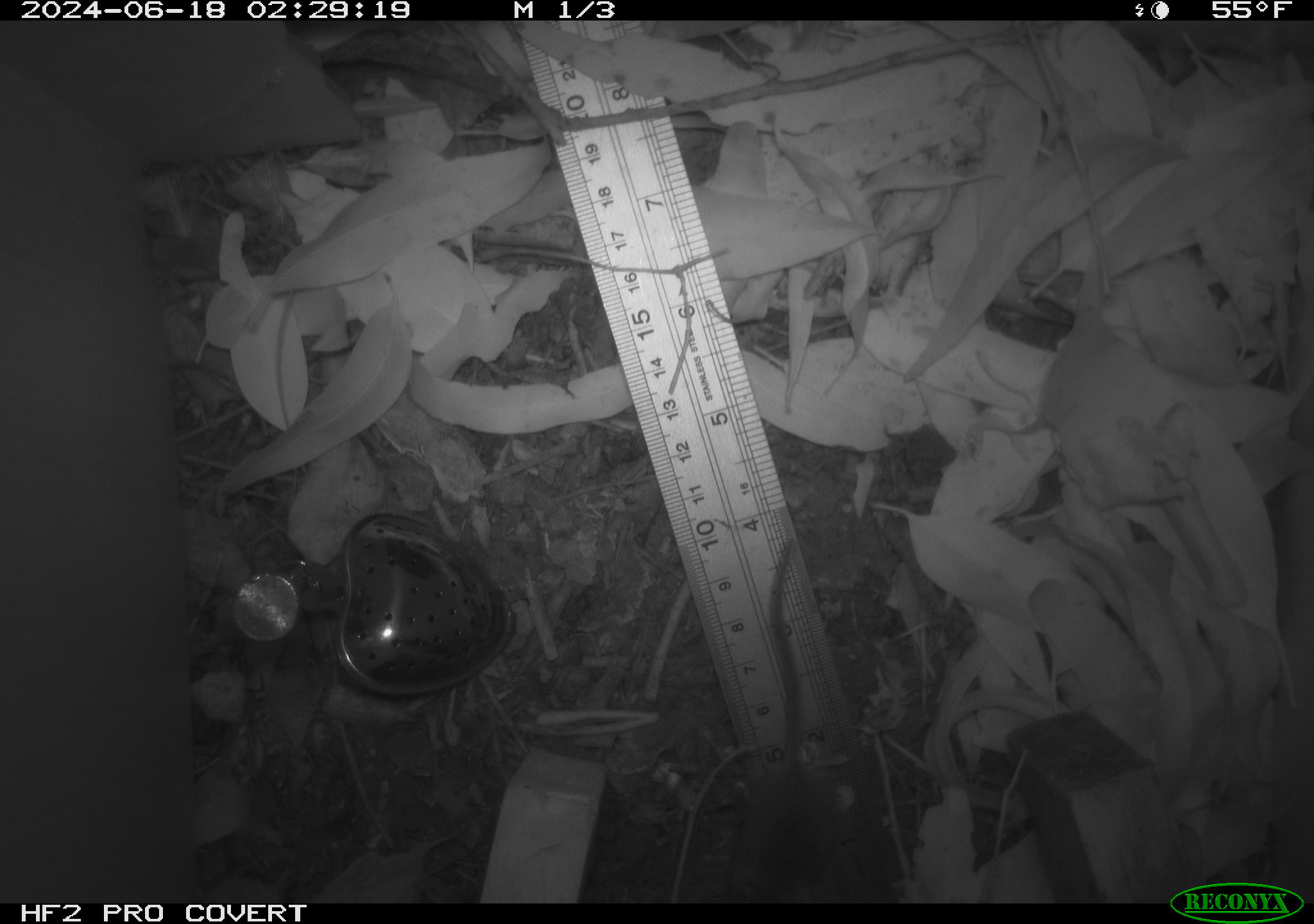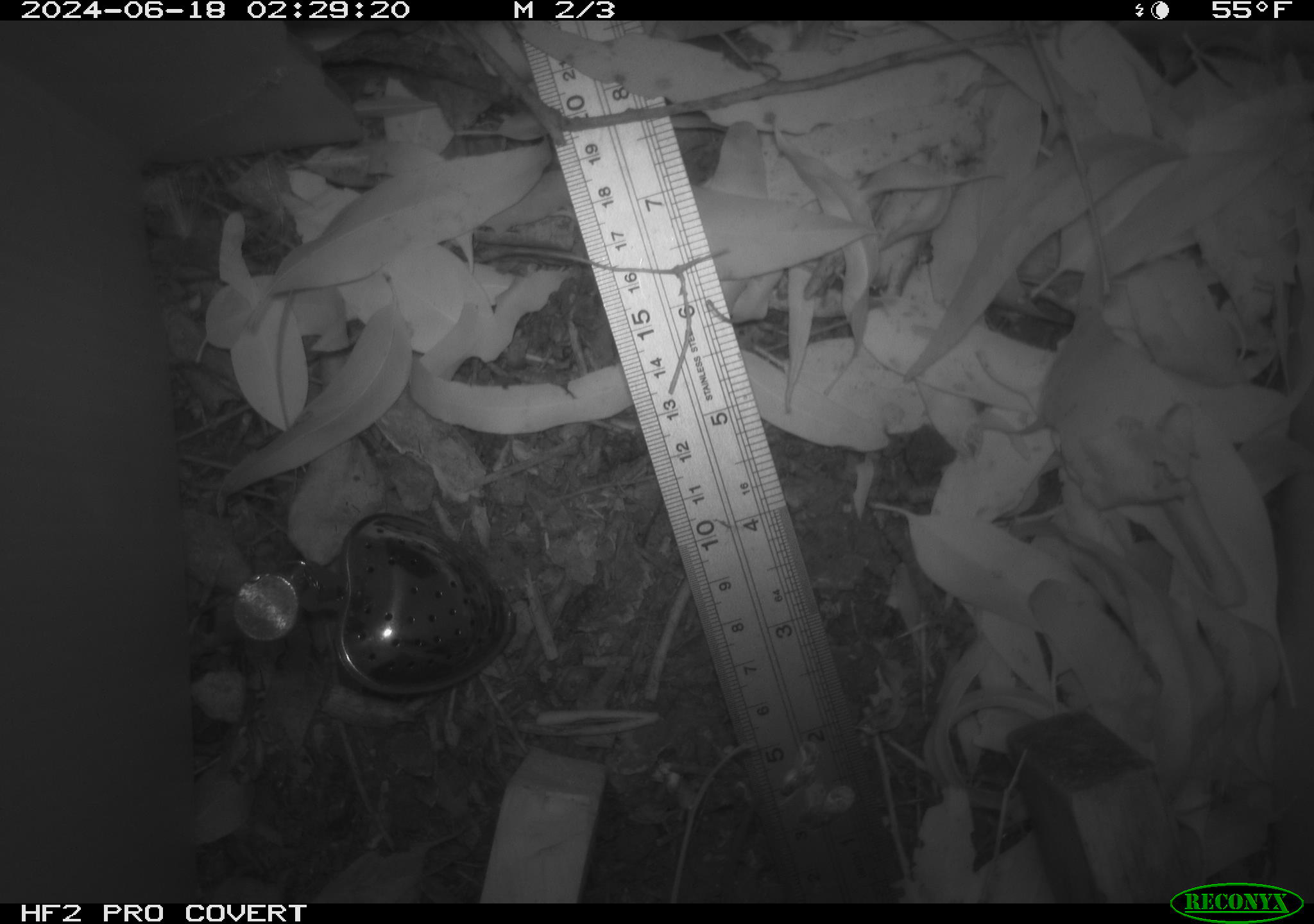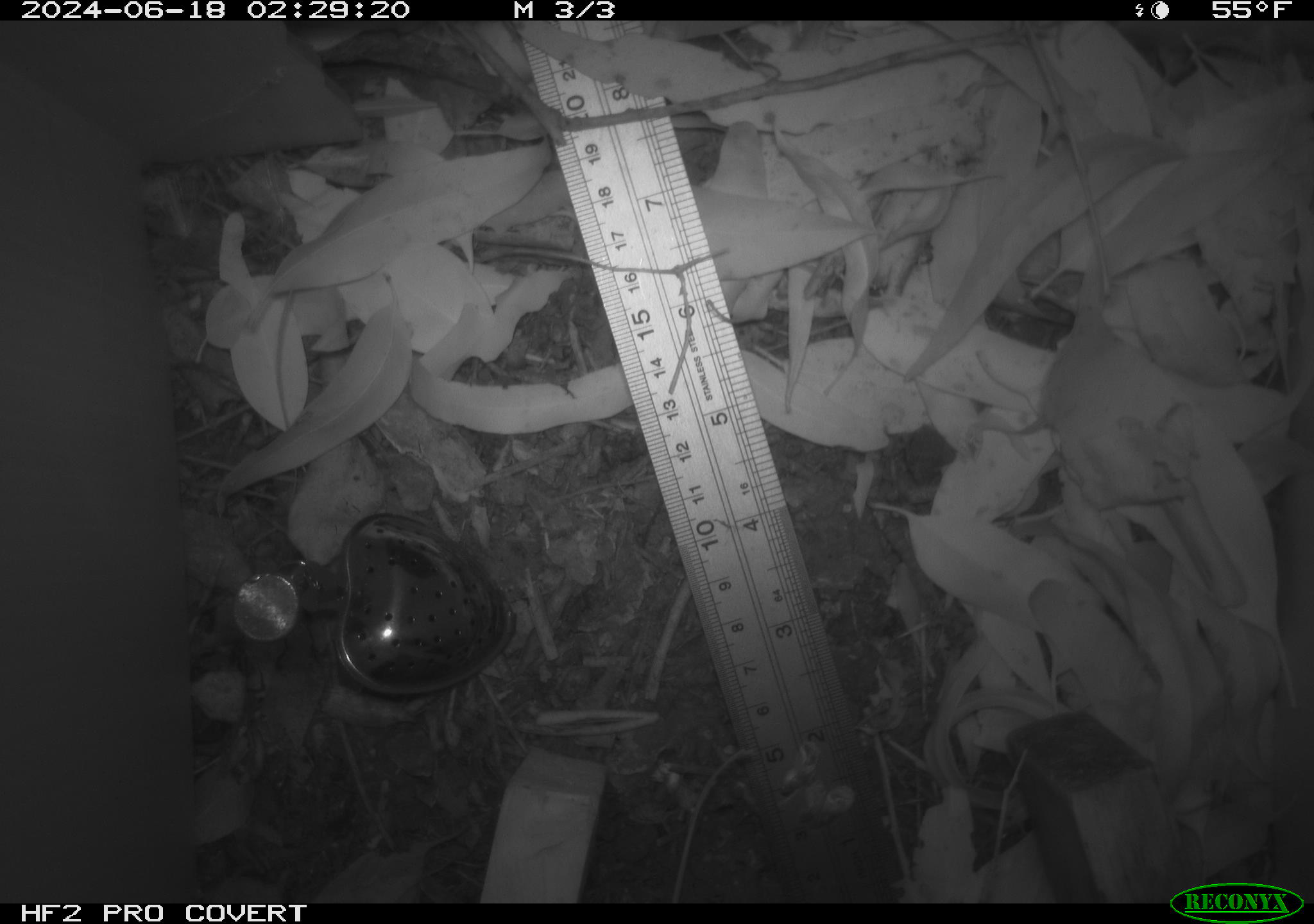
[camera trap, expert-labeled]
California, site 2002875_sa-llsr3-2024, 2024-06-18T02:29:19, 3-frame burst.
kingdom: Animalia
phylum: Chordata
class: Mammalia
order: Rodentia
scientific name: Rodentia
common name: mouse species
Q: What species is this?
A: Mouse species (Rodentia).